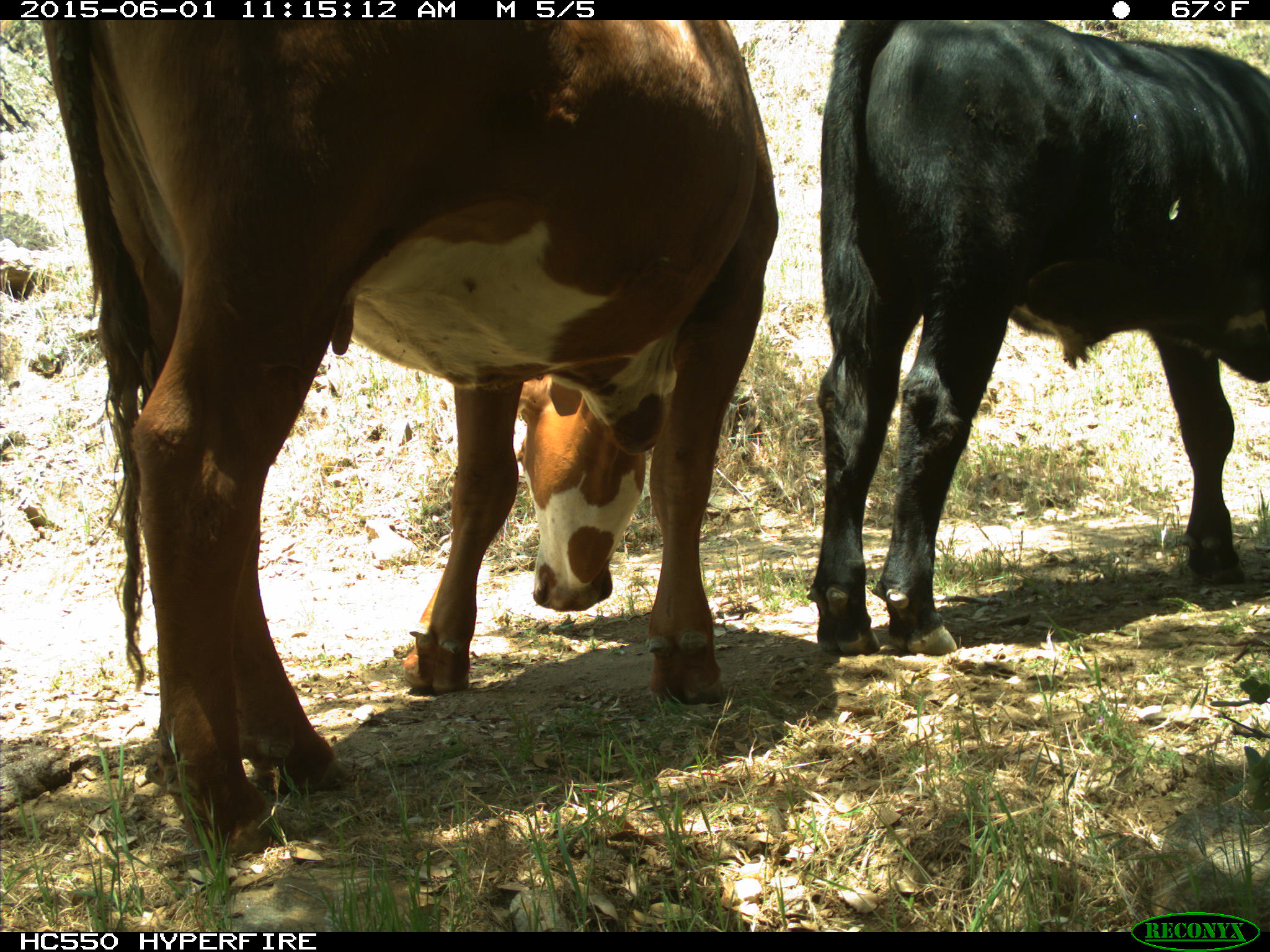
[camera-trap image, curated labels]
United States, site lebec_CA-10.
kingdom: Animalia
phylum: Chordata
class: Mammalia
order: Artiodactyla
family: Bovidae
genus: Bos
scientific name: Bos taurus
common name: domestic cow